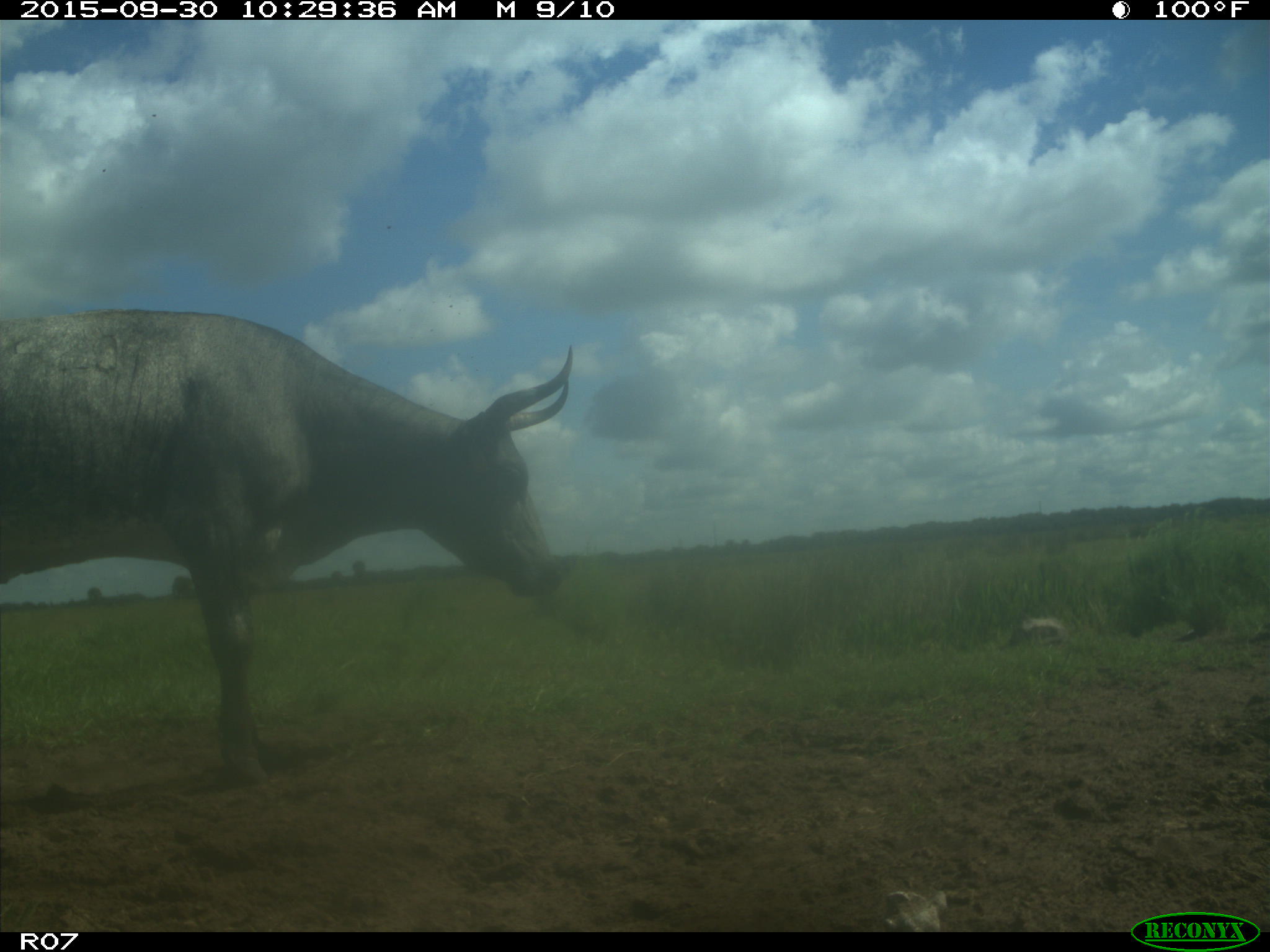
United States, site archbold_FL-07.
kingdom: Animalia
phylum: Chordata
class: Mammalia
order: Artiodactyla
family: Bovidae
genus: Bos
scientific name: Bos taurus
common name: domestic cow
Bos taurus (domestic cow).